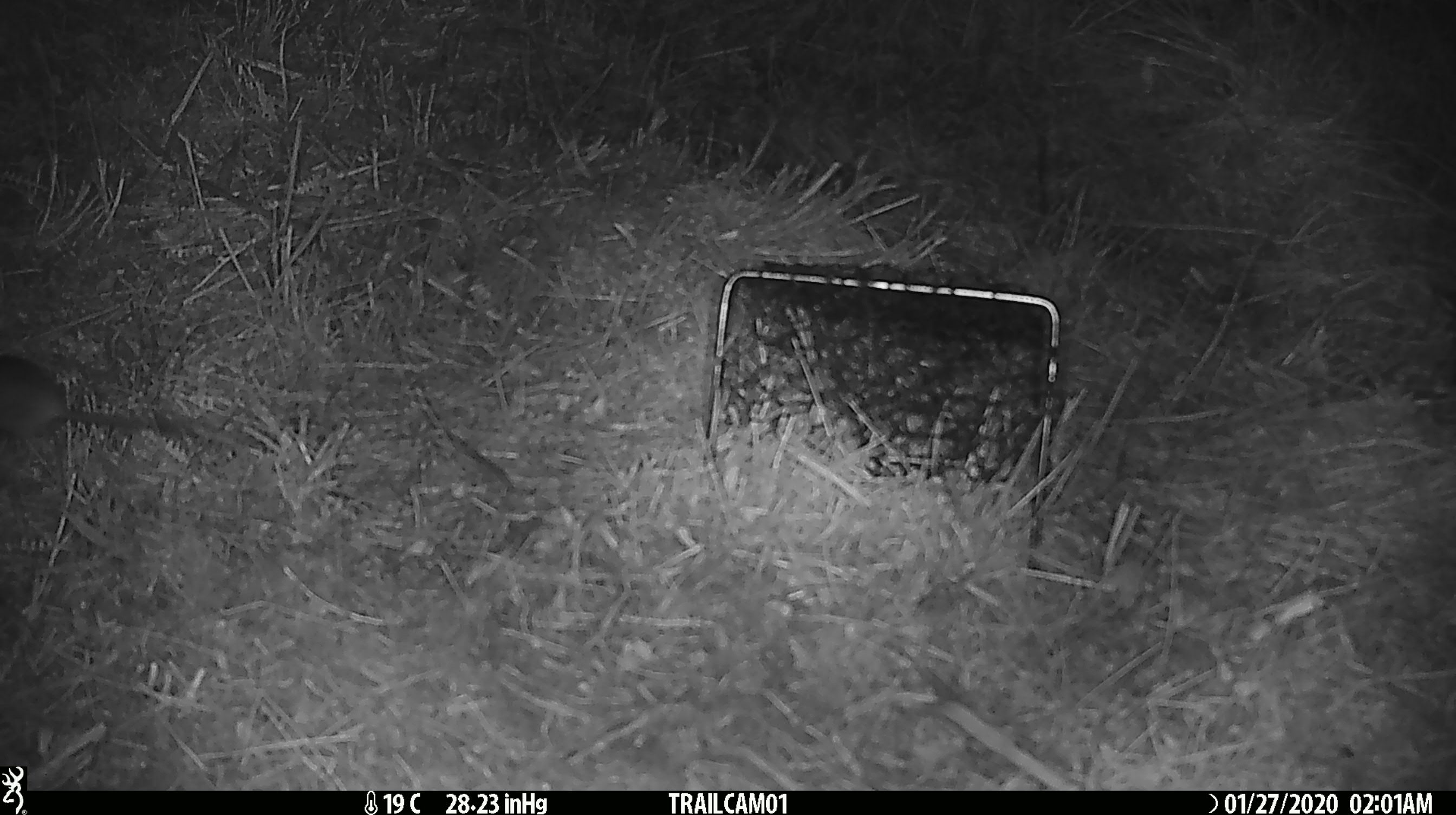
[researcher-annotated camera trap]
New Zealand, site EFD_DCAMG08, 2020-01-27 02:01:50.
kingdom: Animalia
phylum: Chordata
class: Mammalia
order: Rodentia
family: Muridae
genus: Mus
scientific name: Mus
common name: mouse